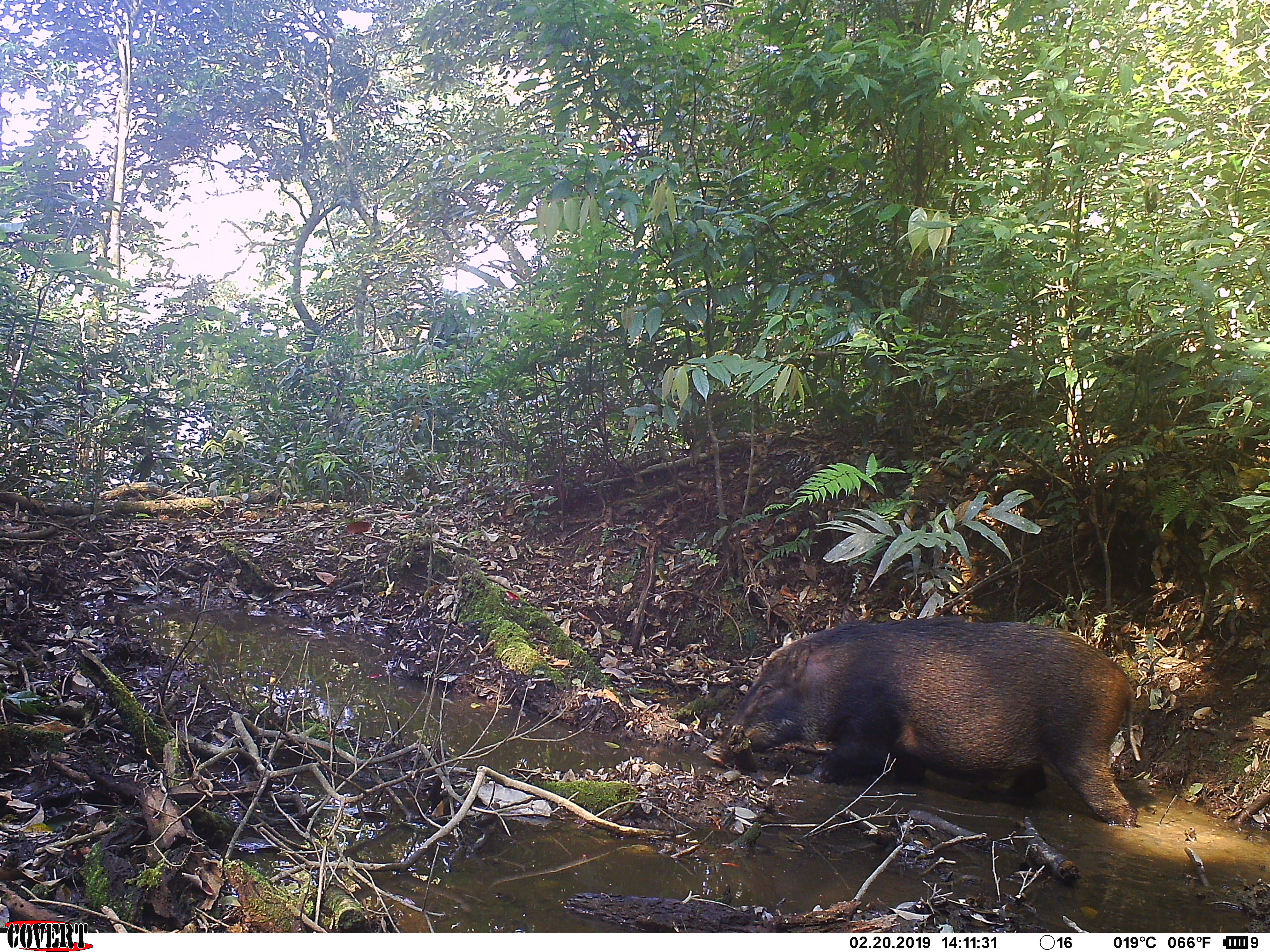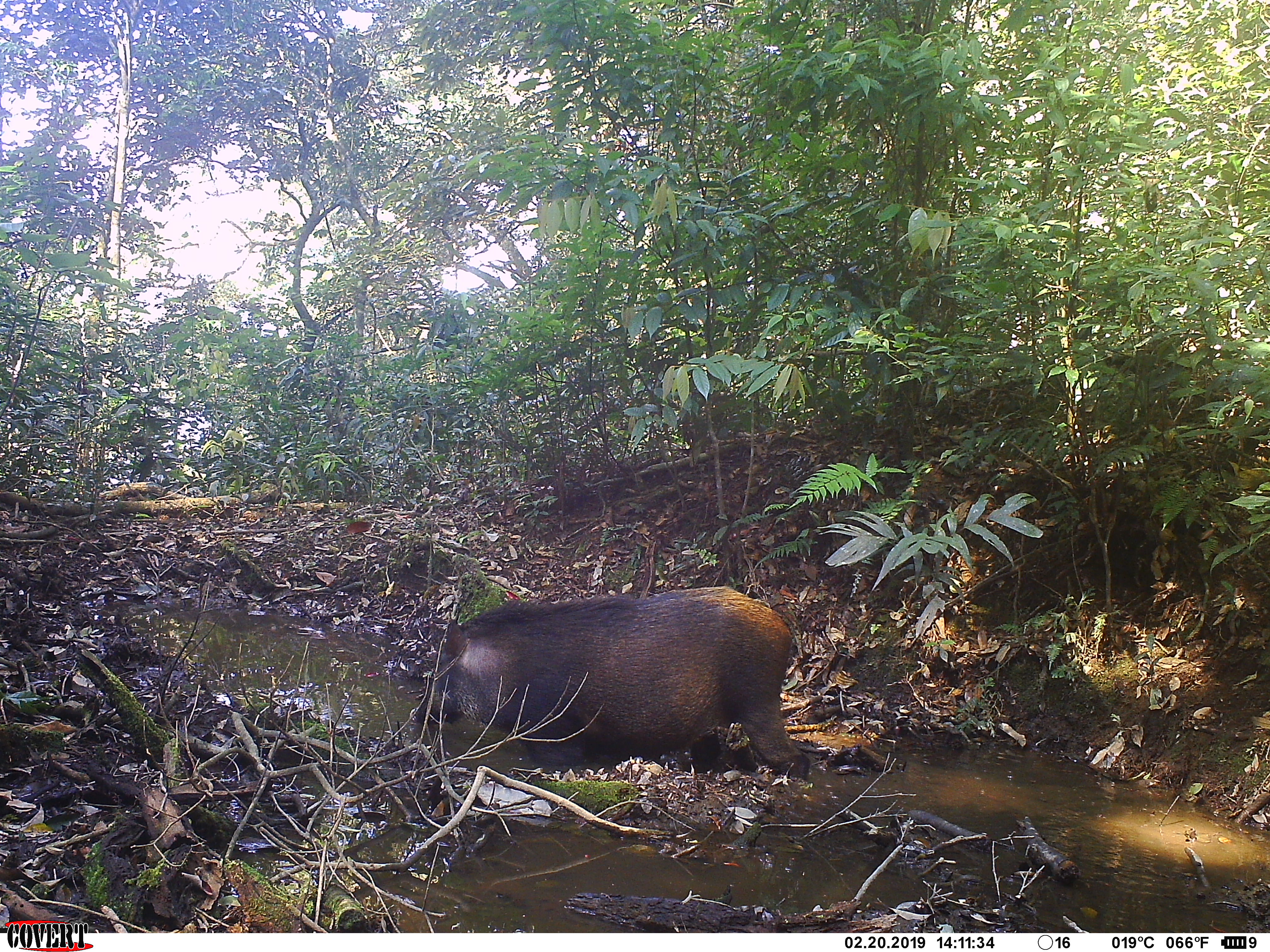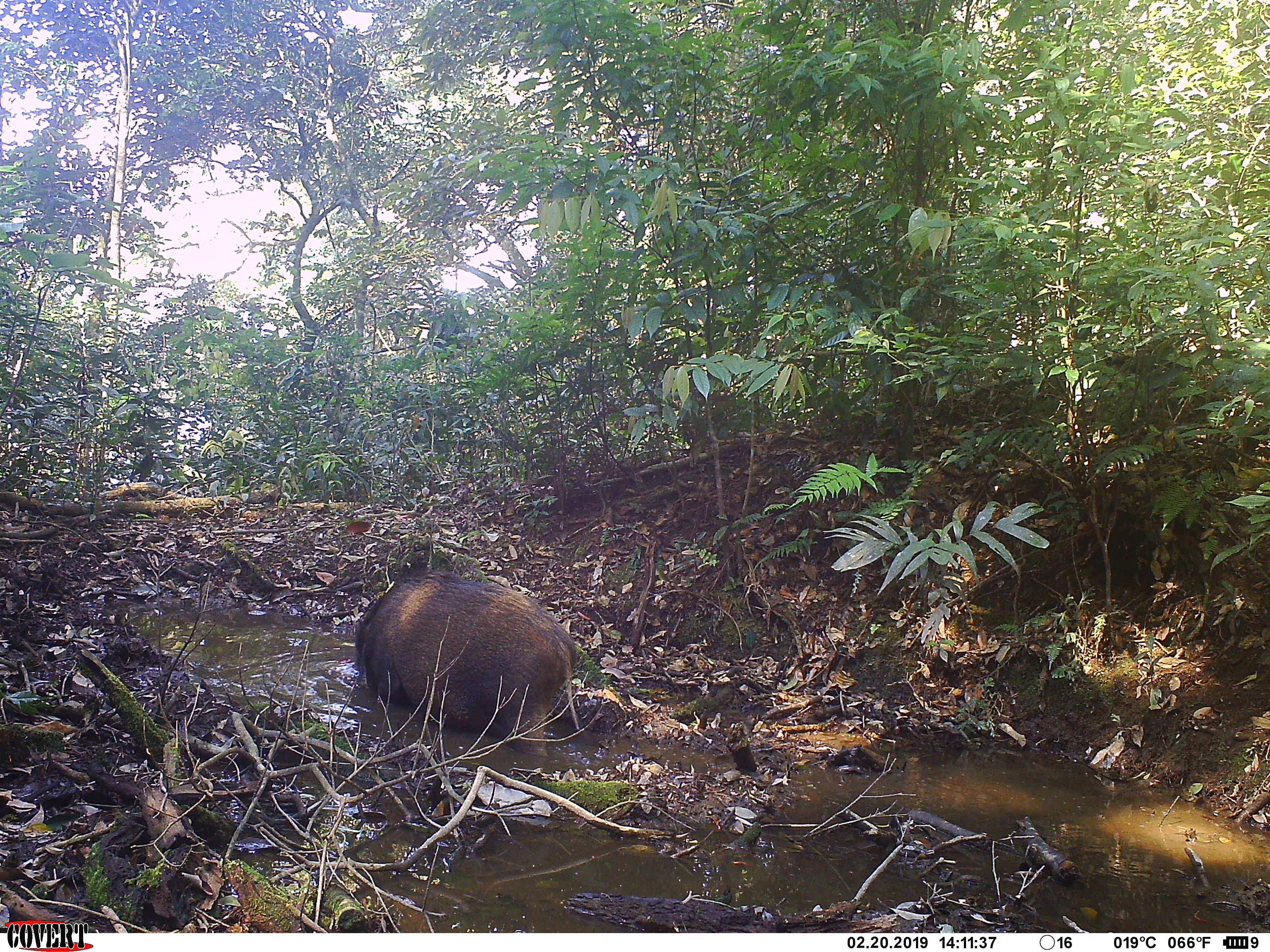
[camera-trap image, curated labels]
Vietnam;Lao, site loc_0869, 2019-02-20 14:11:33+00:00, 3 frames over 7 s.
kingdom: Animalia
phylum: Chordata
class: Mammalia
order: Artiodactyla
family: Suidae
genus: Sus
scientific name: Sus scrofa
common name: eurasian wild pig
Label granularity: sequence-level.